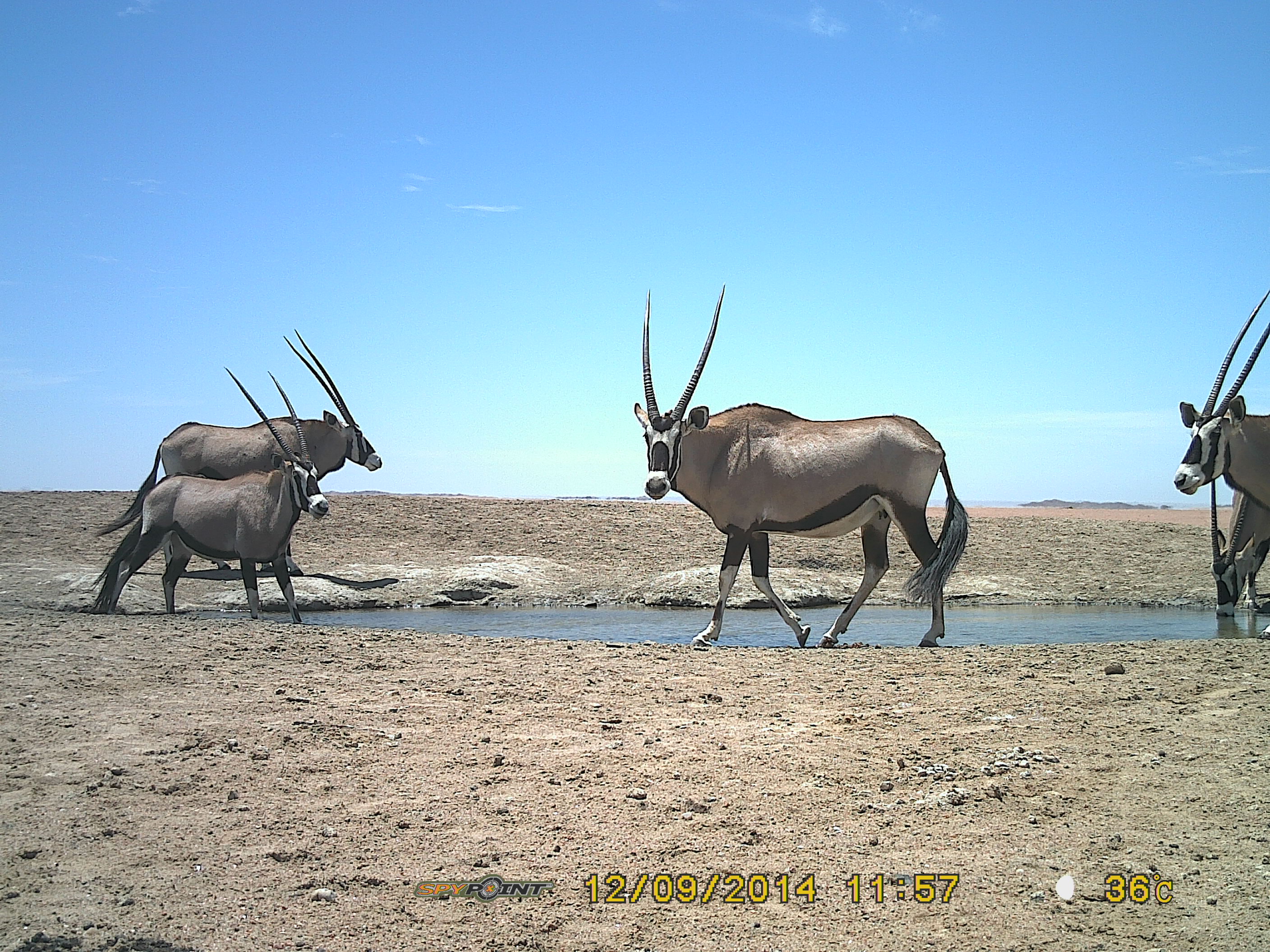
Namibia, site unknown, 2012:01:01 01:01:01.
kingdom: Animalia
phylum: Chordata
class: Mammalia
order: Artiodactyla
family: Bovidae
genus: Oryx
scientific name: Oryx gazella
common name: gemsbok